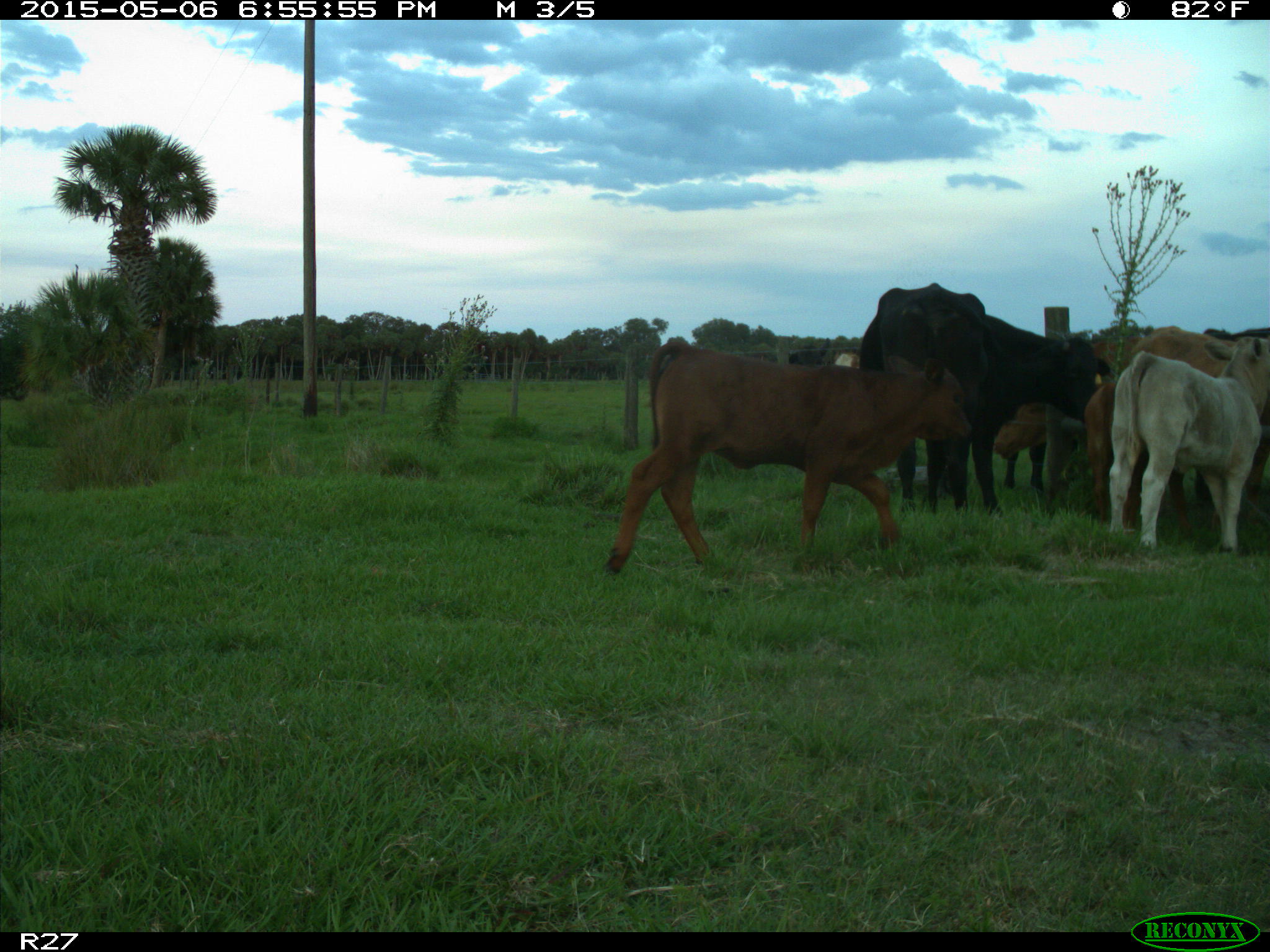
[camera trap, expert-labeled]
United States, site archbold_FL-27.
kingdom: Animalia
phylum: Chordata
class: Mammalia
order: Artiodactyla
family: Bovidae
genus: Bos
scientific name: Bos taurus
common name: domestic cow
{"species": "Bos taurus (domestic cow)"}